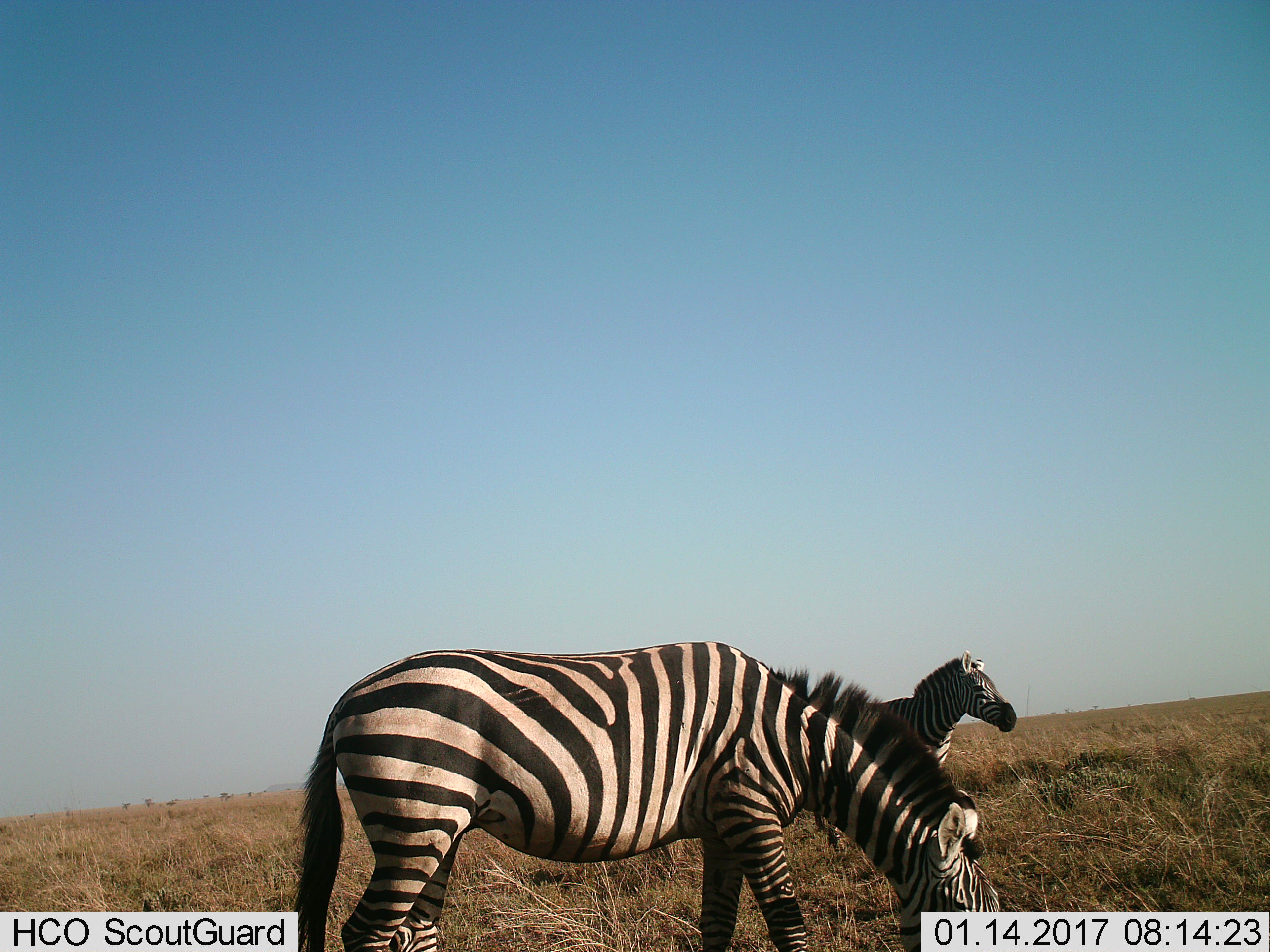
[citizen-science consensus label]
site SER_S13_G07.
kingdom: Animalia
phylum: Chordata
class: Mammalia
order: Perissodactyla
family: Equidae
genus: Equus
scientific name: Equus quagga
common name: plains zebra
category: zebraplains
Zebraplains (plains zebra) (Equus quagga), count 2. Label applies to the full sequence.